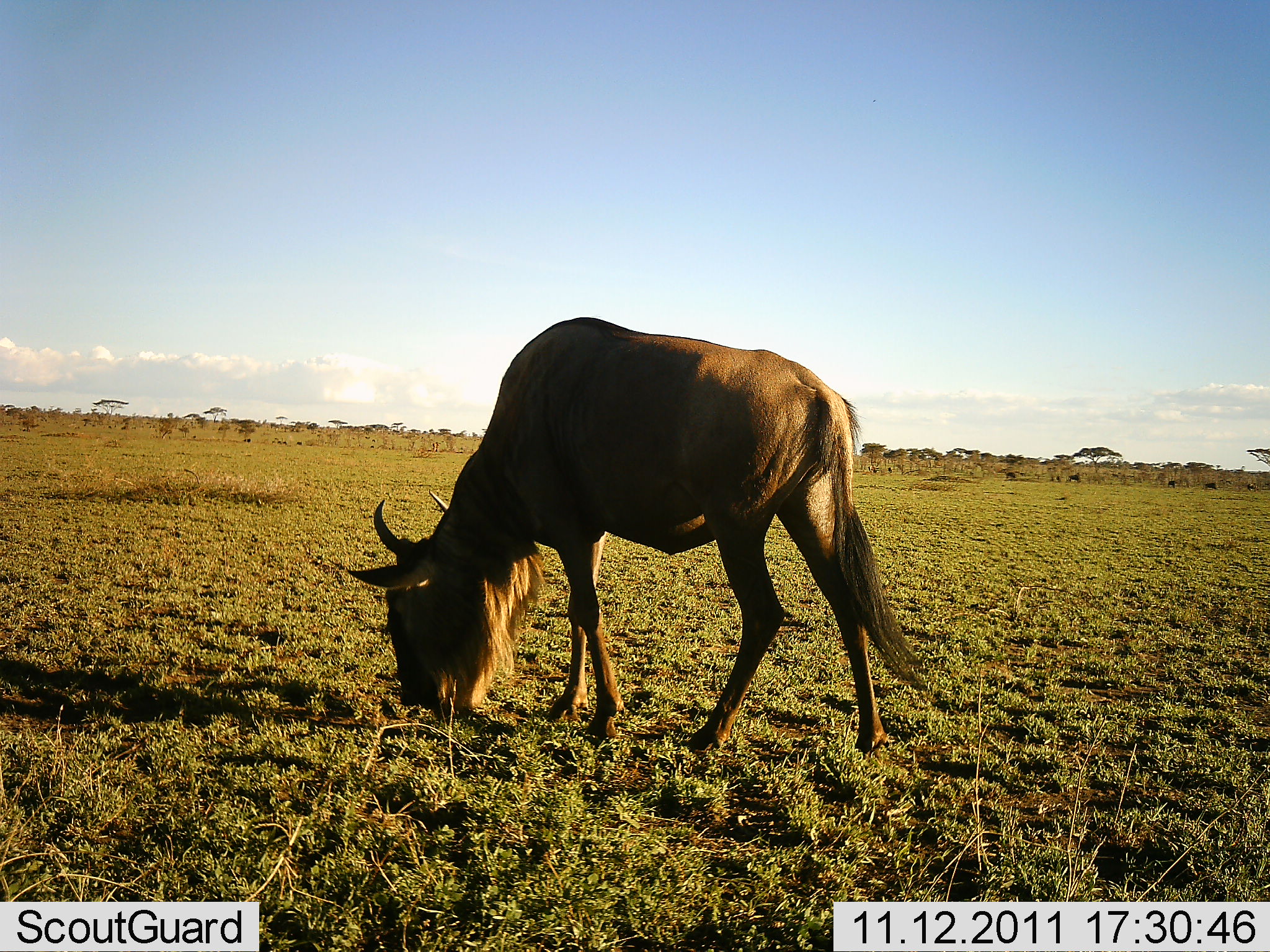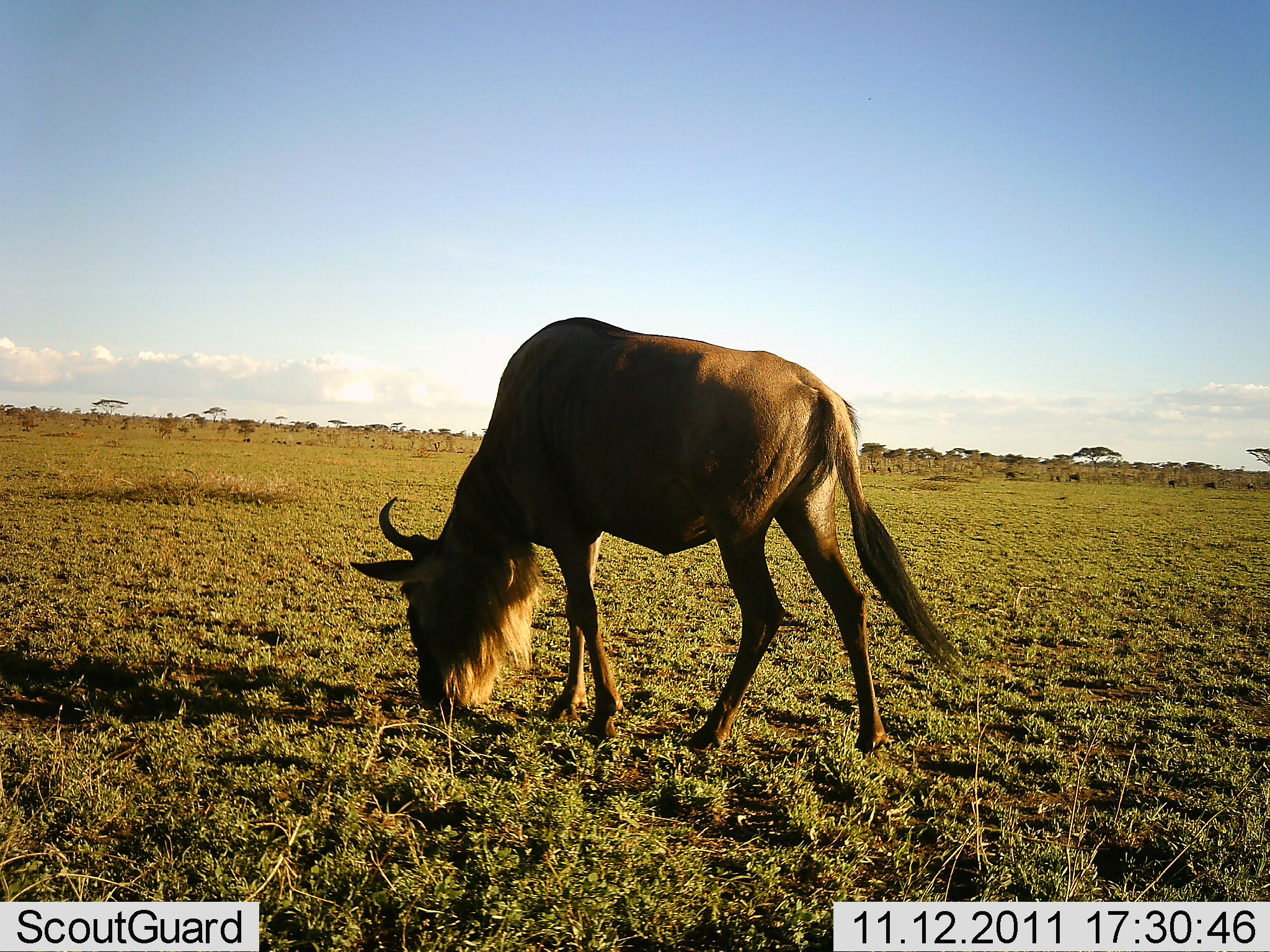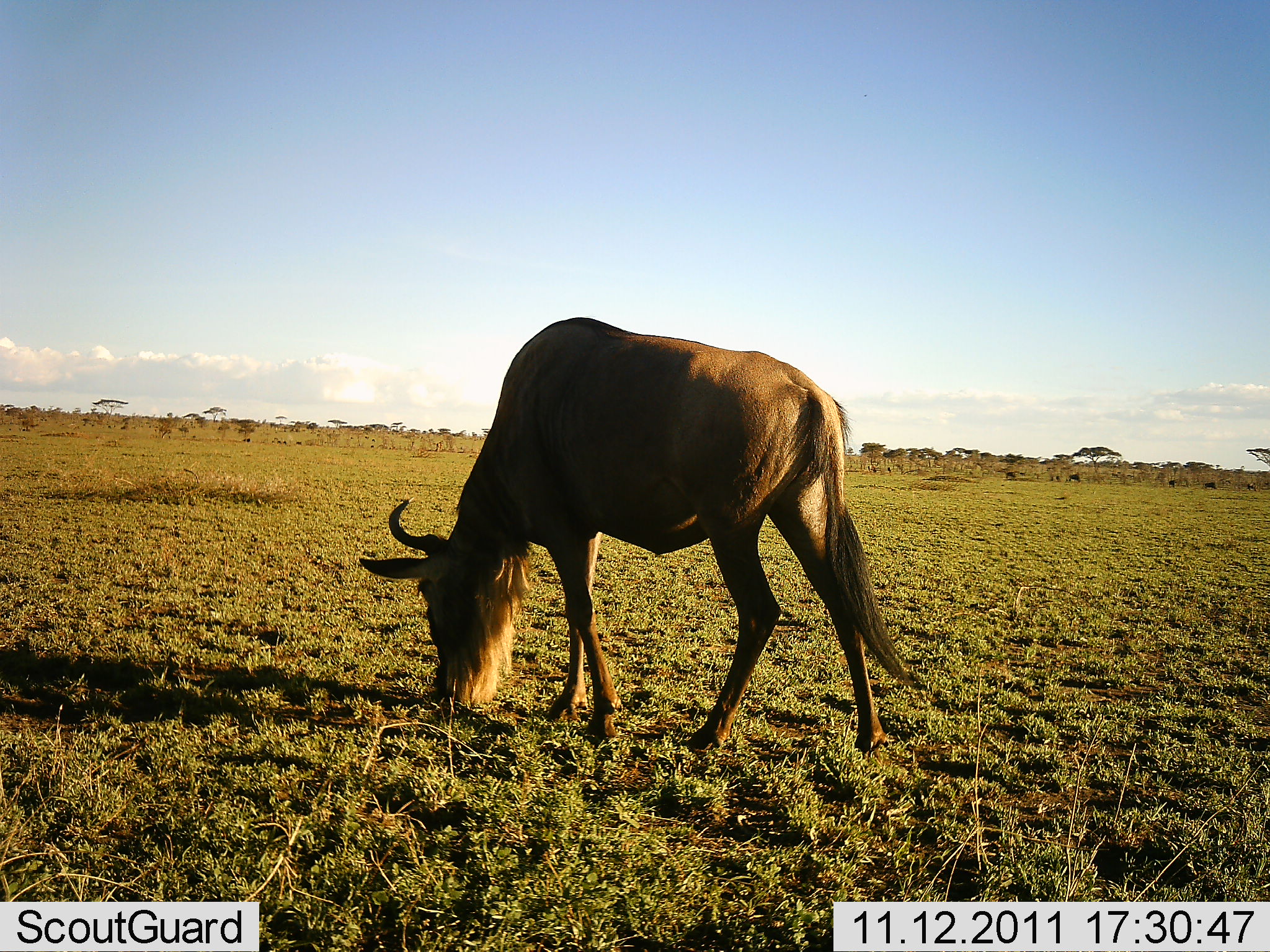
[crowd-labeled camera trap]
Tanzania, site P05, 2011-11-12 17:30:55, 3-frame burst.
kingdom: Animalia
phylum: Chordata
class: Mammalia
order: Artiodactyla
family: Bovidae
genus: Connochaetes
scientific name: Connochaetes taurinus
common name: blue wildebeest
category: wildebeest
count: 1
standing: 10%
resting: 0%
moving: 0%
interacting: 0%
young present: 0%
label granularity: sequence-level